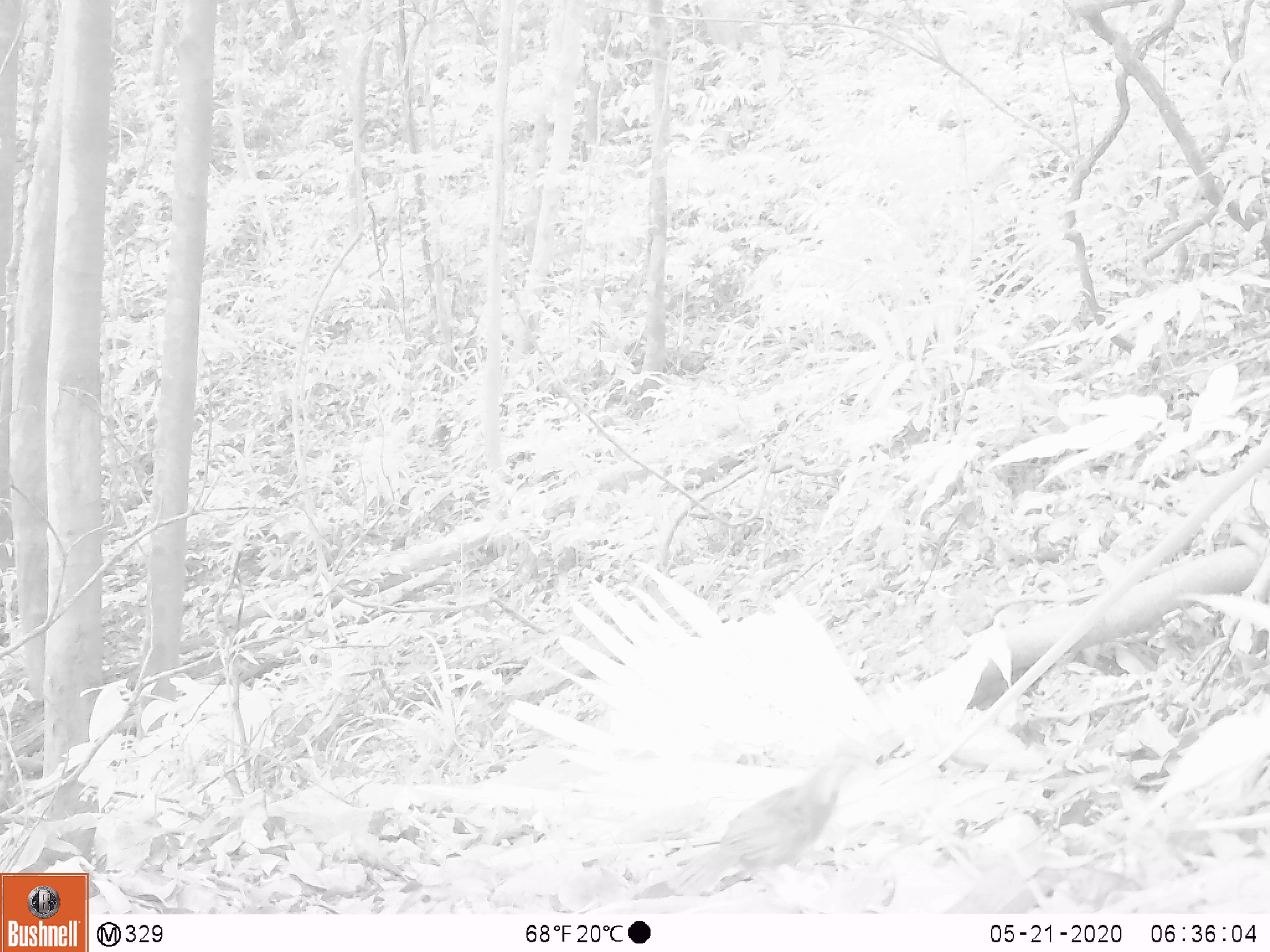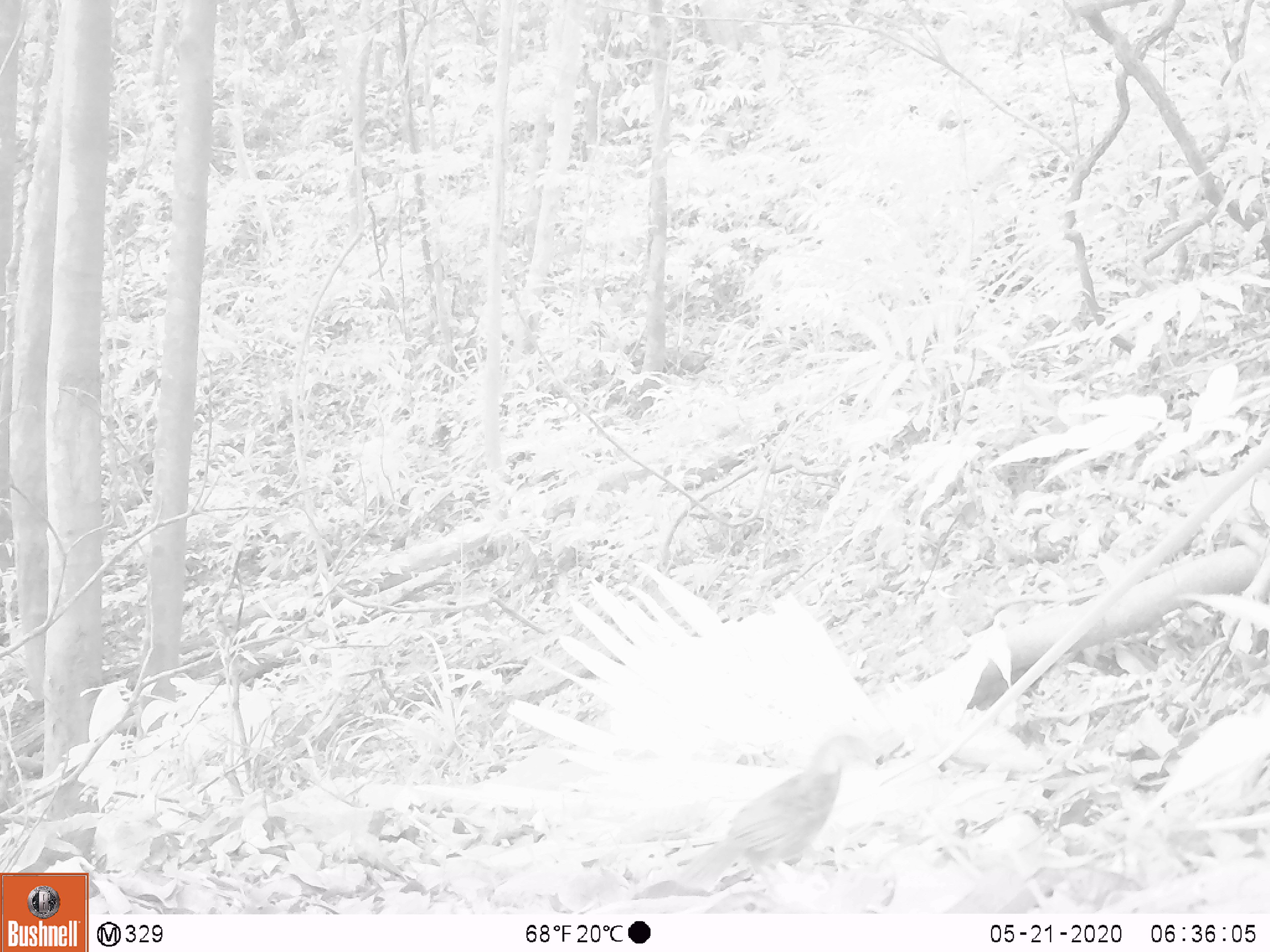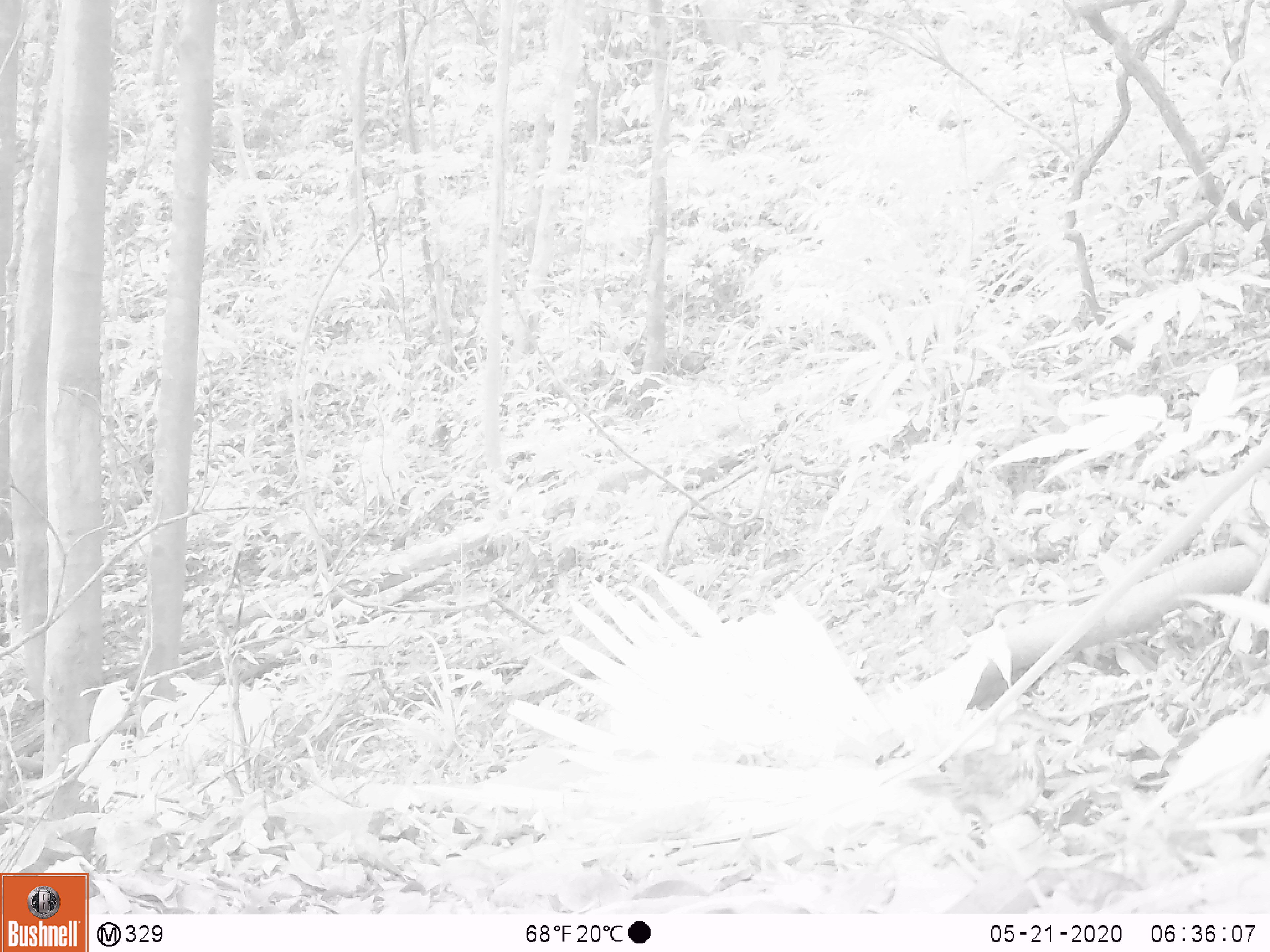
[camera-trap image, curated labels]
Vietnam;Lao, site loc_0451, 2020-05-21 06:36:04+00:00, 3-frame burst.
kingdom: Animalia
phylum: Chordata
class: Aves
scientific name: Aves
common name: bird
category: unidentified bird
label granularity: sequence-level